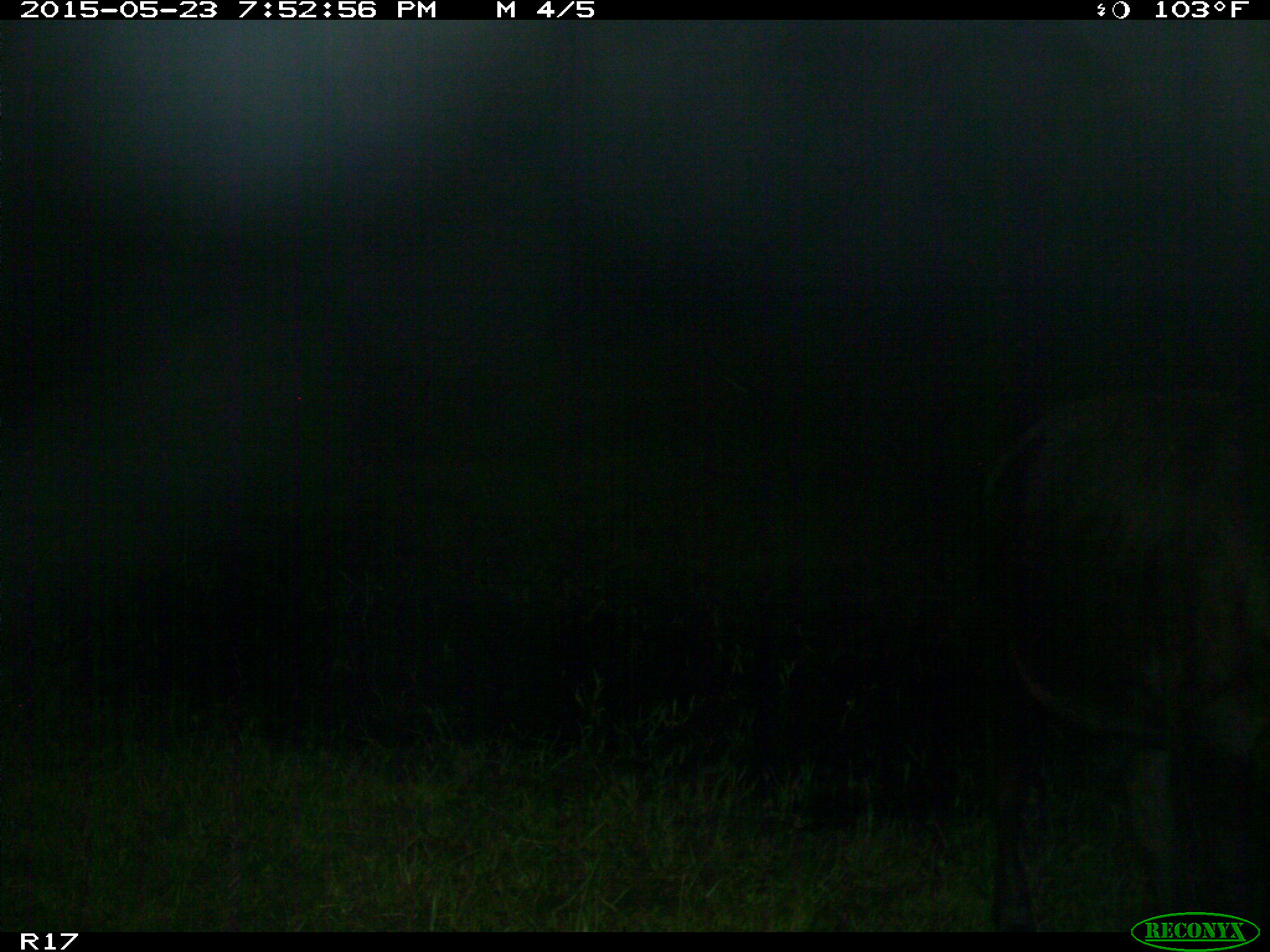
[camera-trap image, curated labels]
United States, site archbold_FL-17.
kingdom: Animalia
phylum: Chordata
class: Mammalia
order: Artiodactyla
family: Bovidae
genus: Bos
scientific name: Bos taurus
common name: domestic cow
Bos taurus (domestic cow).